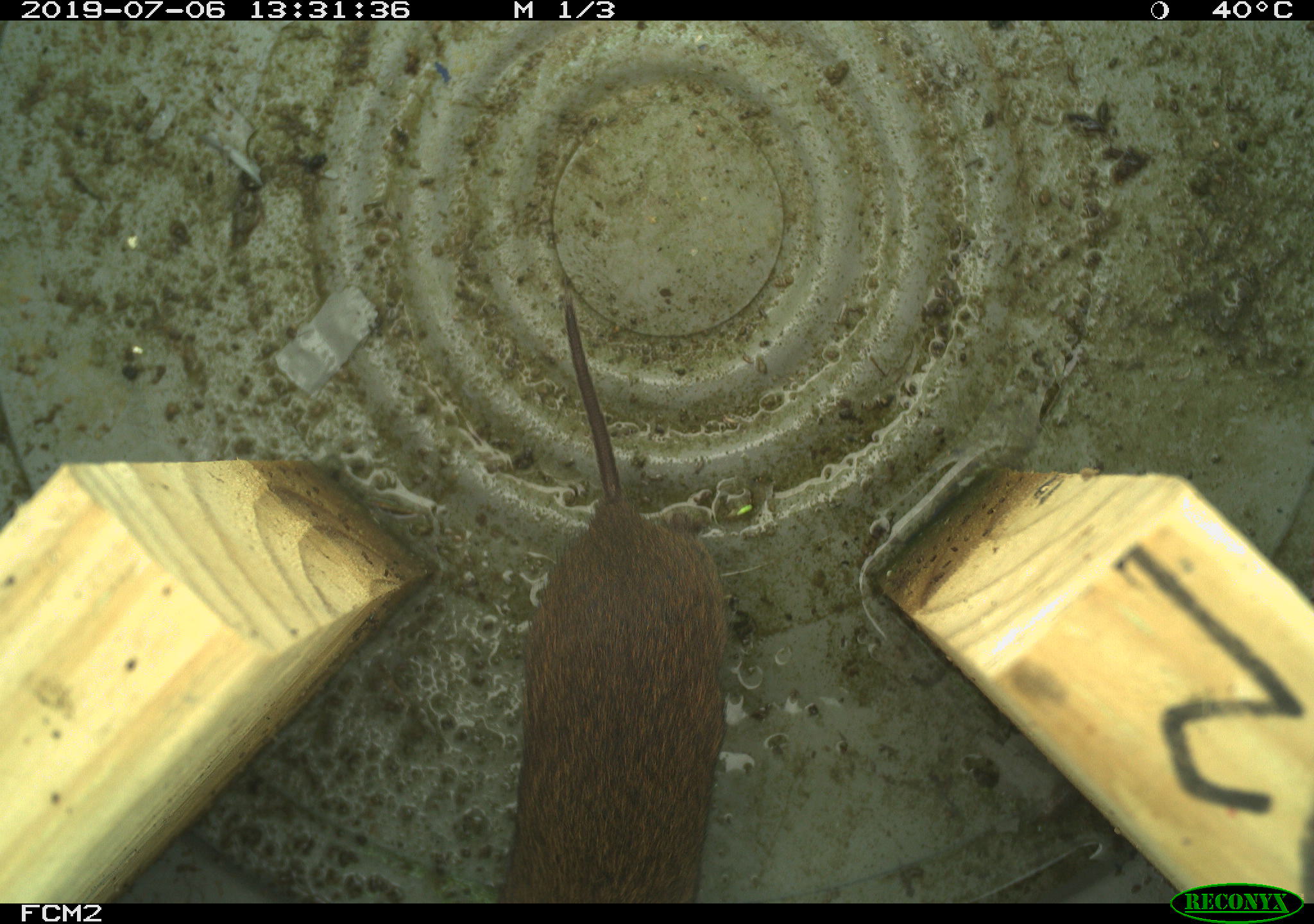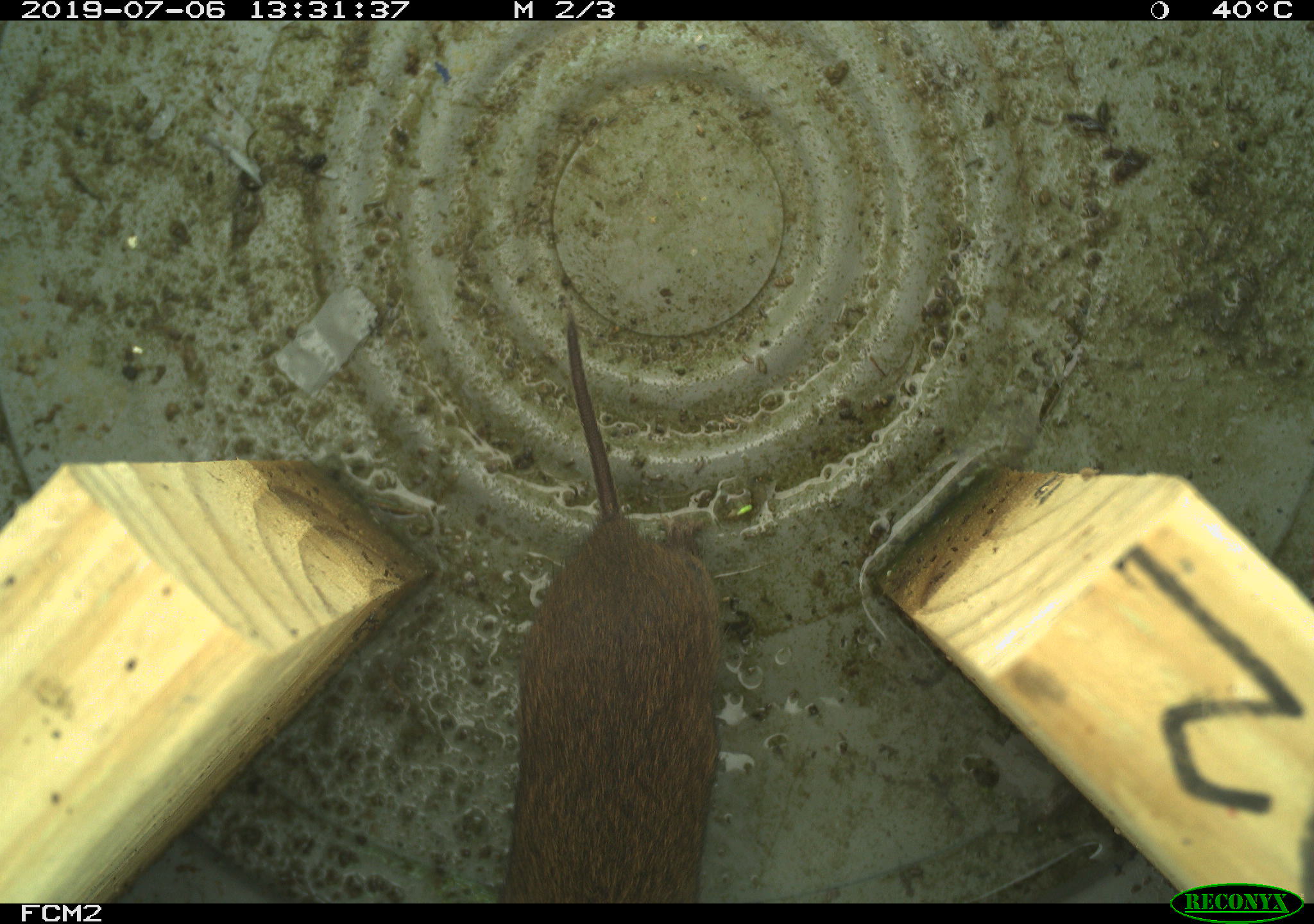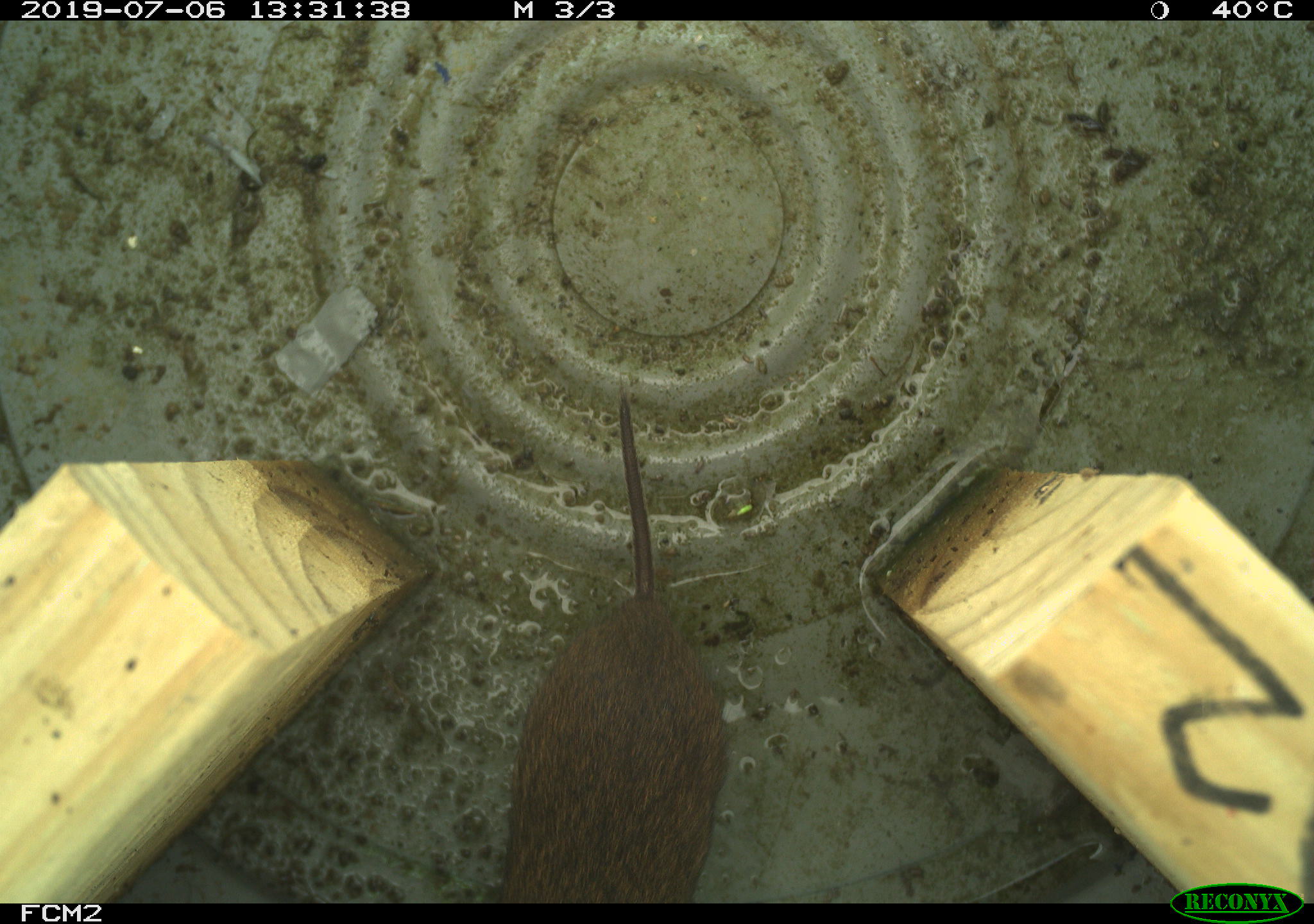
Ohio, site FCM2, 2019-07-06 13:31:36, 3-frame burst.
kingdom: Animalia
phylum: Chordata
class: Mammalia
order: Rodentia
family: Cricetidae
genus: Microtus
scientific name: Microtus pennsylvanicus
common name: meadow vole